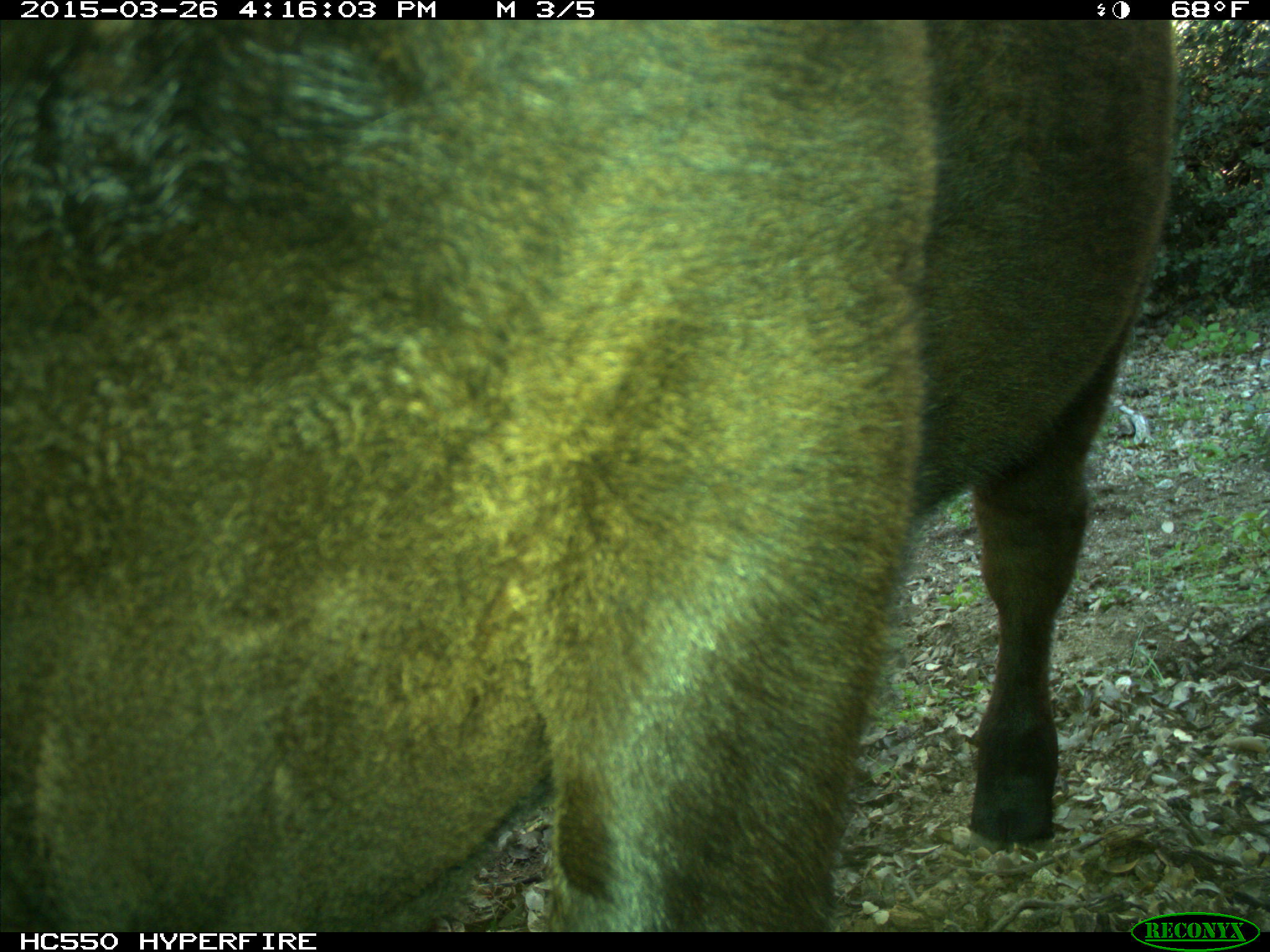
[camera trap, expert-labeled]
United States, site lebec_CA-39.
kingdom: Animalia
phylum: Chordata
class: Mammalia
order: Artiodactyla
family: Bovidae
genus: Bos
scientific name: Bos taurus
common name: domestic cow